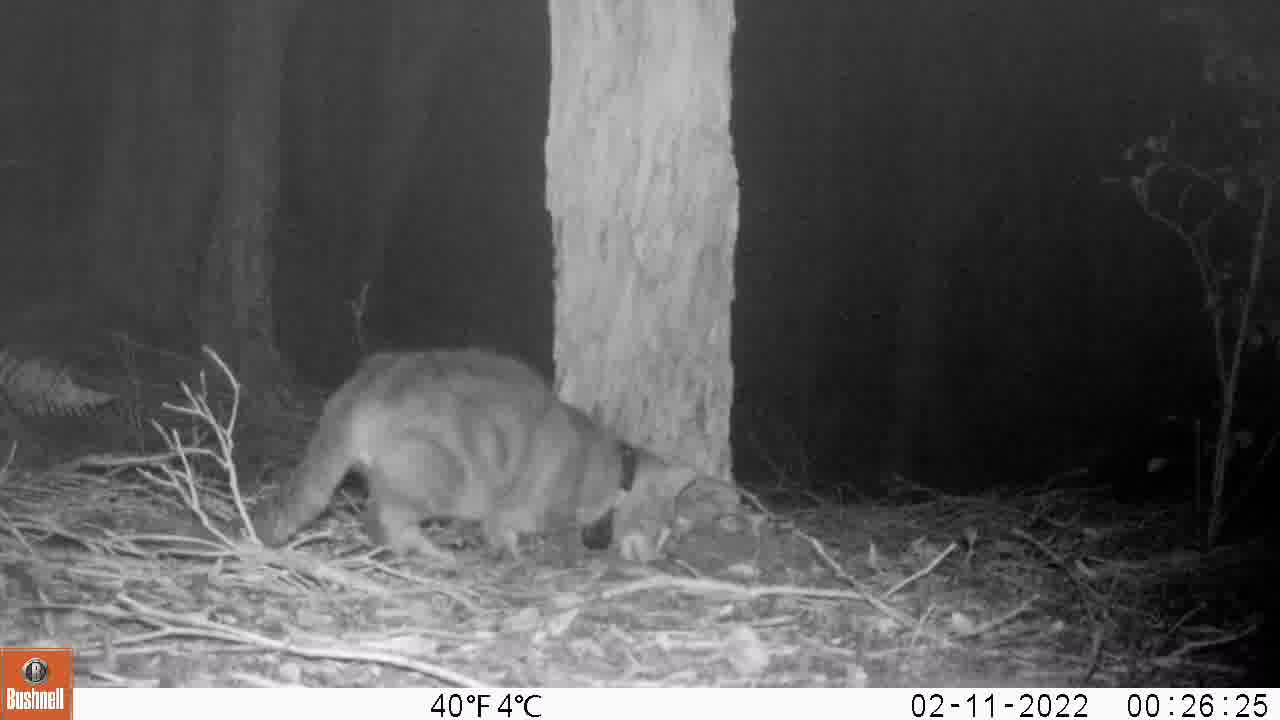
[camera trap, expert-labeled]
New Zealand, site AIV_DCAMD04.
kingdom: Animalia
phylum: Chordata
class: Mammalia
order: Carnivora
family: Felidae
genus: Felis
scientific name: Felis catus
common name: domestic cat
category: cat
Cat (domestic cat) (Felis catus).